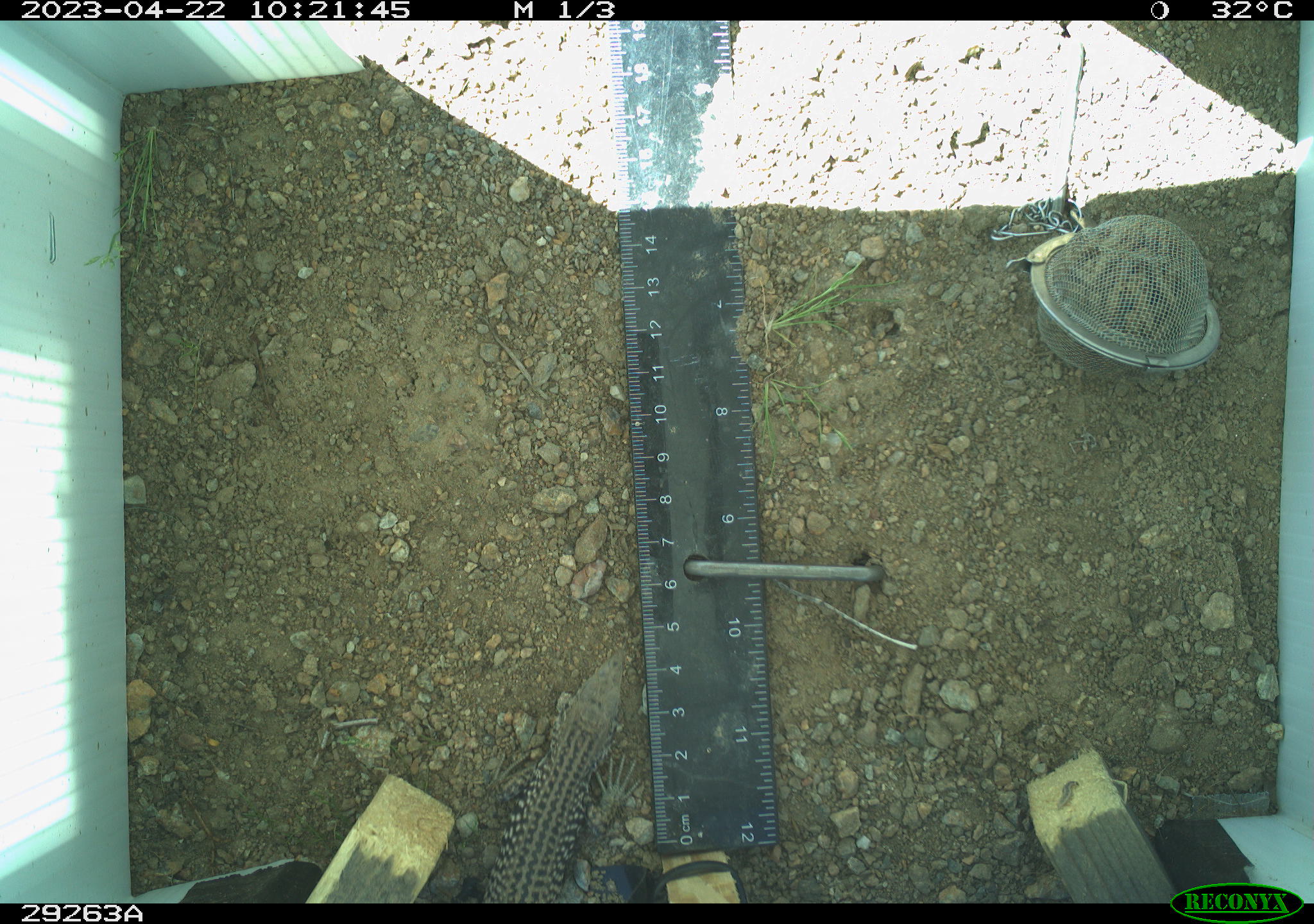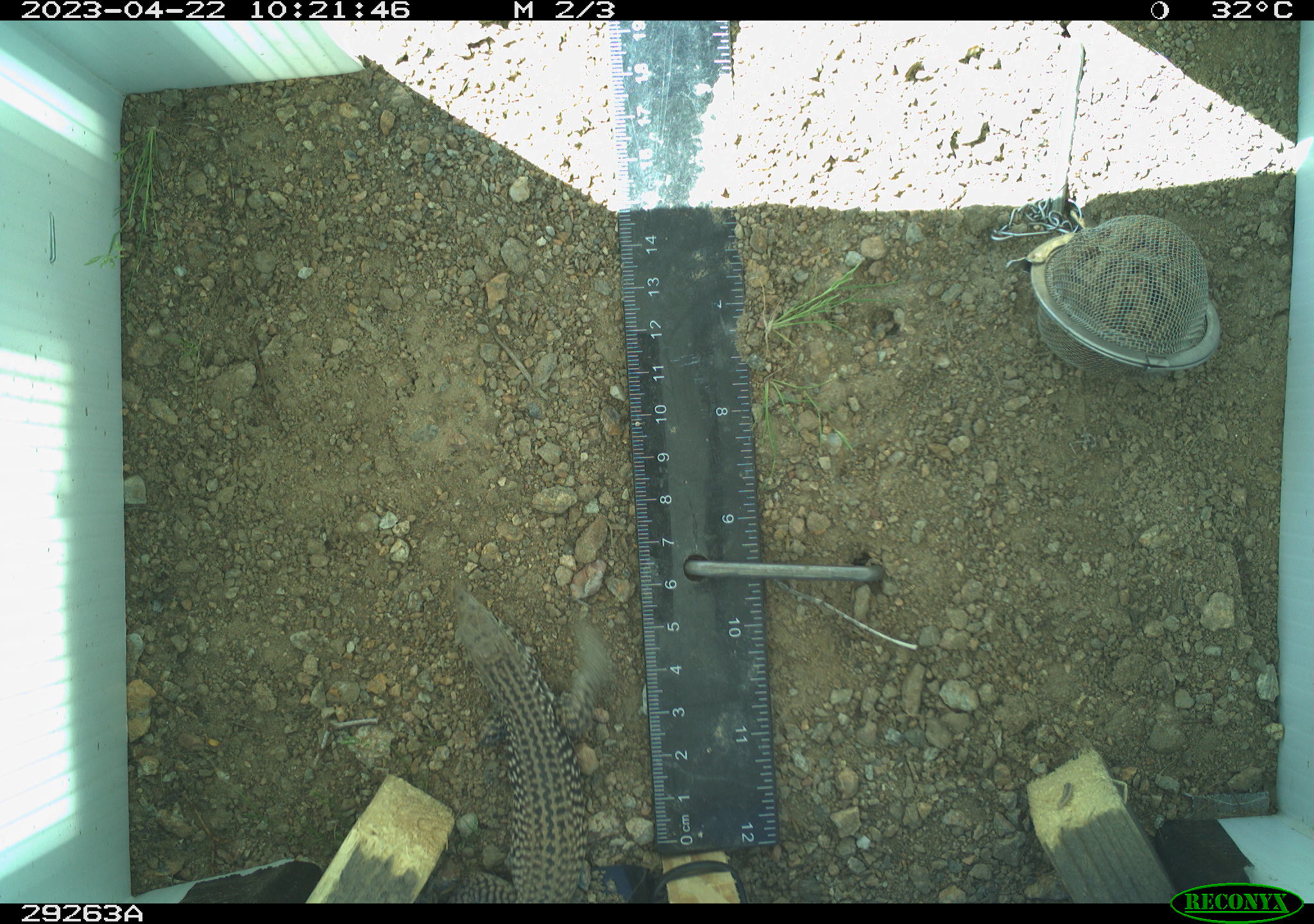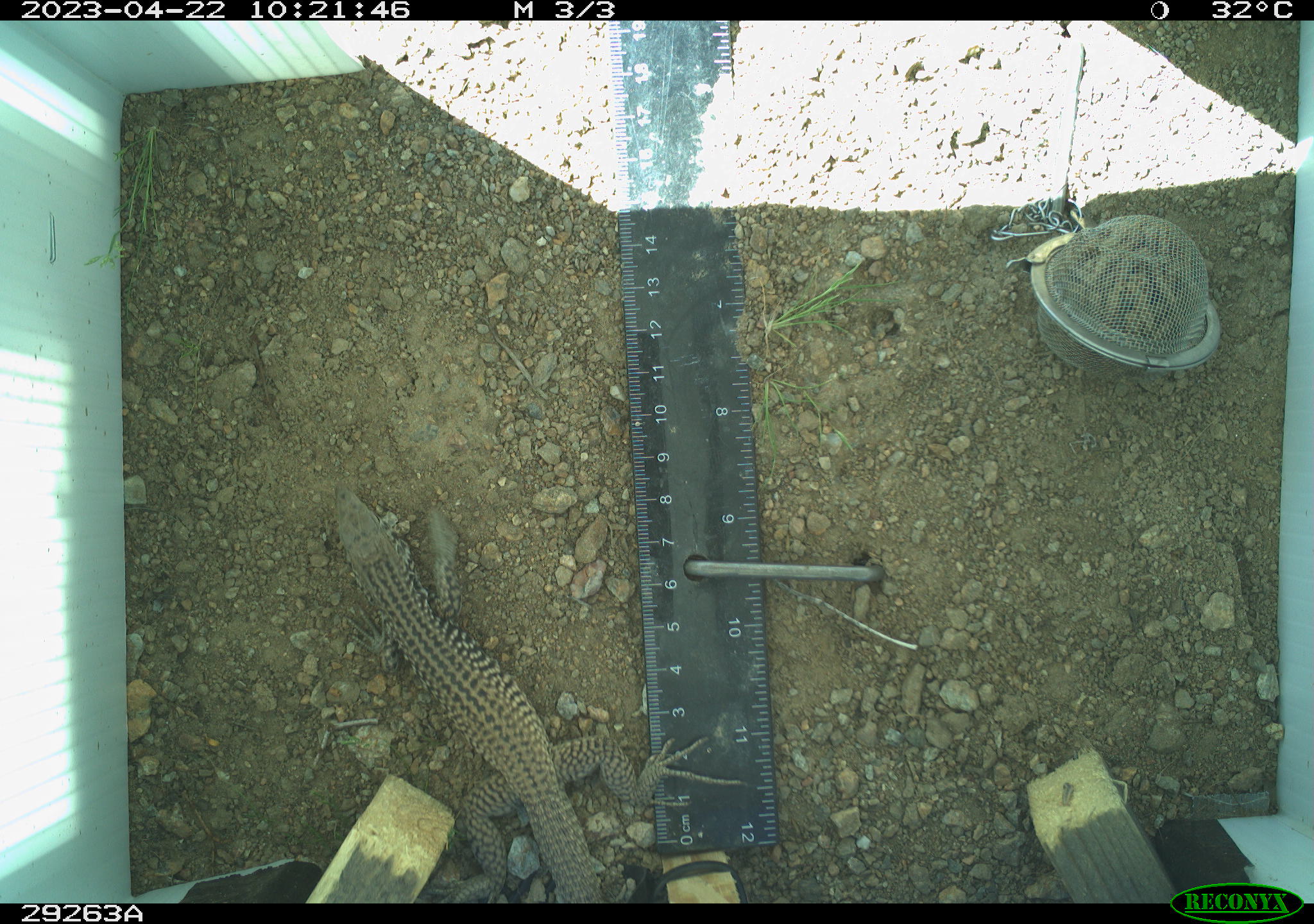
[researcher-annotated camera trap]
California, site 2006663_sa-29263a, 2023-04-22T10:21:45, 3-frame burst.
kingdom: Animalia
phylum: Chordata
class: Reptilia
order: Squamata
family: Teiidae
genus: Aspidoscelis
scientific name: Aspidoscelis tigris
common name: western whiptail